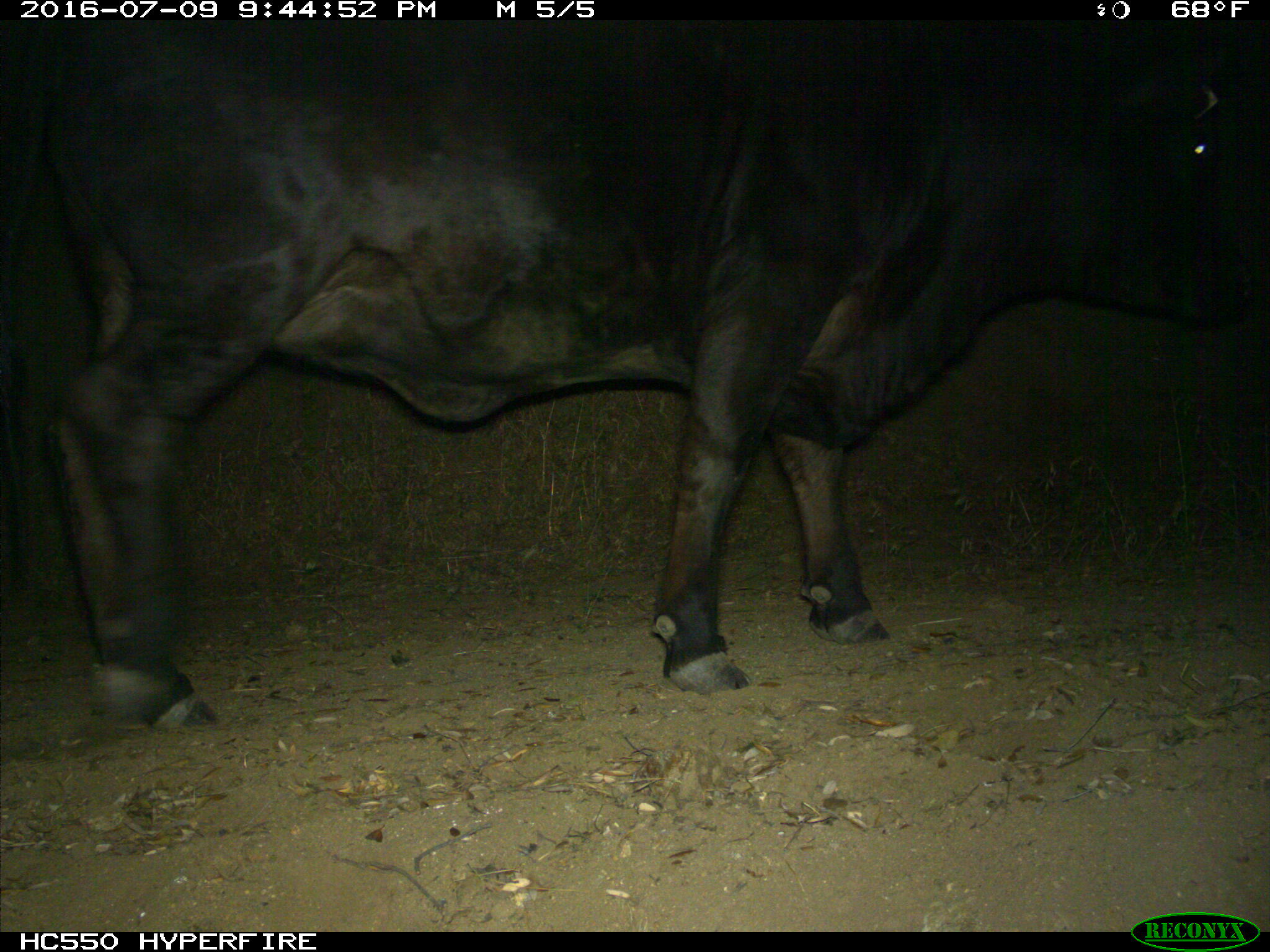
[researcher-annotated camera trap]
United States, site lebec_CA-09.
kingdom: Animalia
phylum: Chordata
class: Mammalia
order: Artiodactyla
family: Bovidae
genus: Bos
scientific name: Bos taurus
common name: domestic cow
Bos taurus (domestic cow).